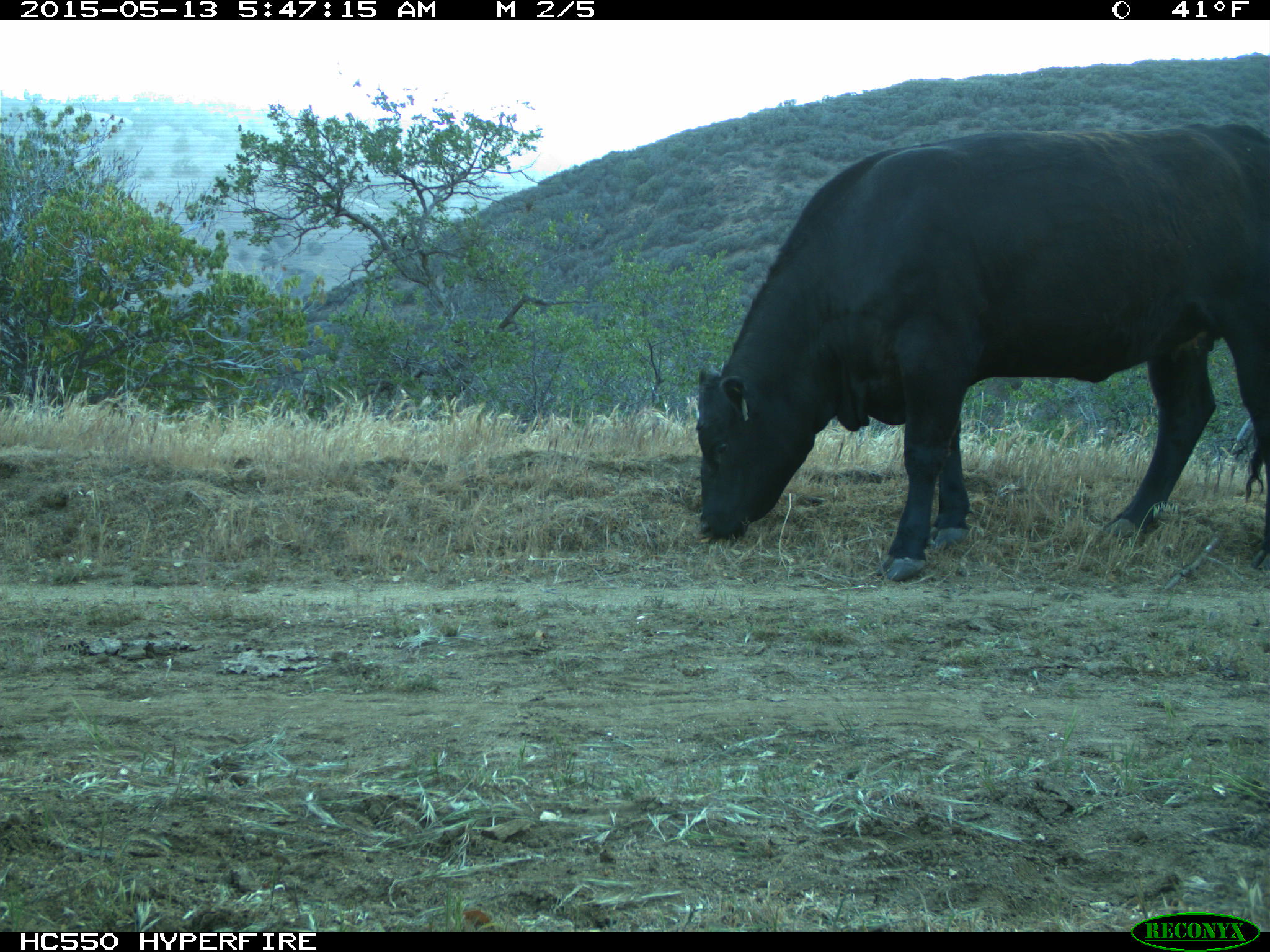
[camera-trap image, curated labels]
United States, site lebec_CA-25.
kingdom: Animalia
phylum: Chordata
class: Mammalia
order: Artiodactyla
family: Bovidae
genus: Bos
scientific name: Bos taurus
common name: domestic cow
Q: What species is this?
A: Bos taurus (domestic cow).